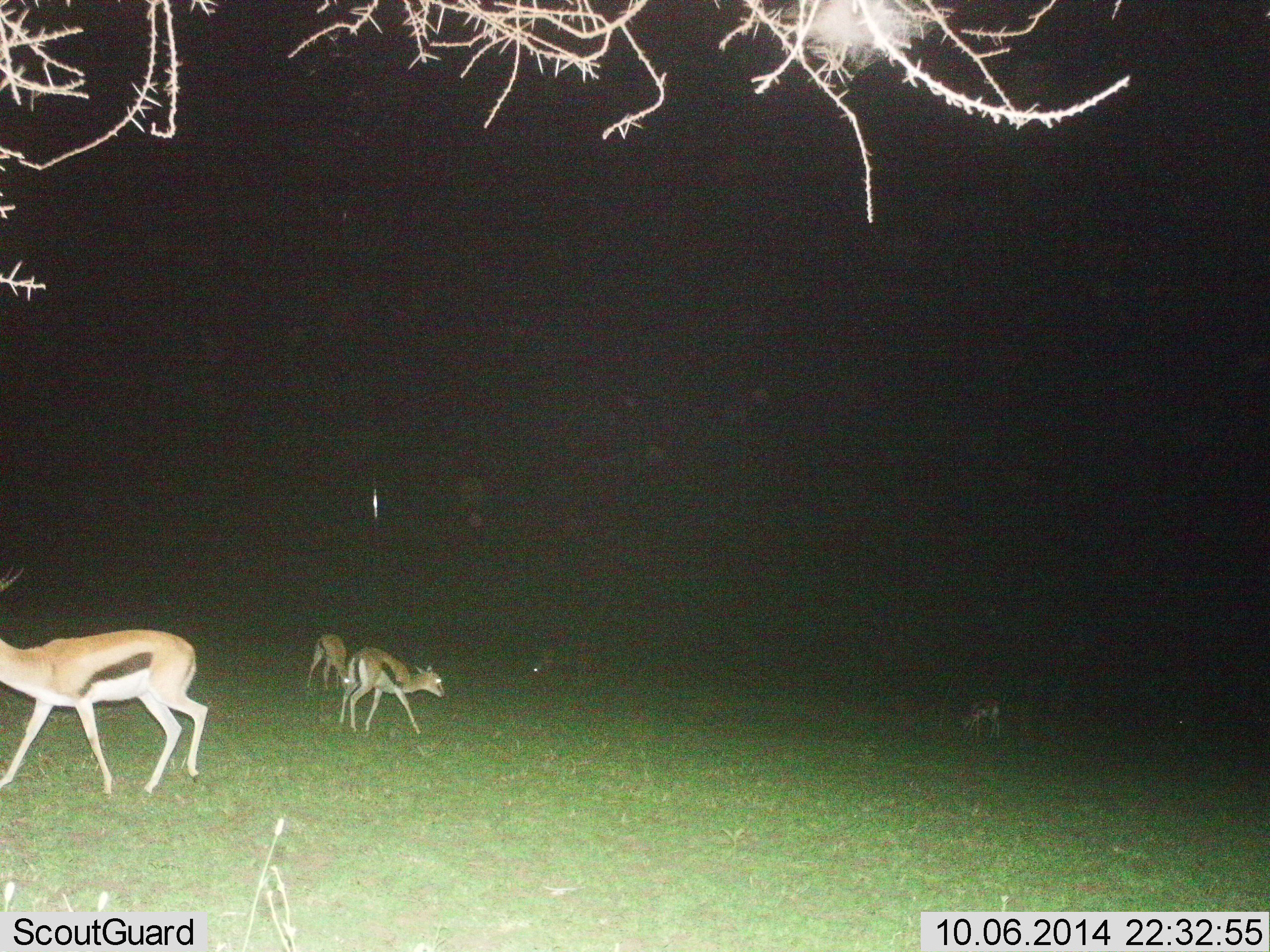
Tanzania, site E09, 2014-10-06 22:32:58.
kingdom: Animalia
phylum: Chordata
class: Mammalia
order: Artiodactyla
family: Bovidae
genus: Eudorcas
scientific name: Eudorcas thomsonii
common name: thomson's gazelle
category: gazellethomsons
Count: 5.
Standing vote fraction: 40%.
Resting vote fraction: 0%.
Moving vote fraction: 50%.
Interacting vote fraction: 0%.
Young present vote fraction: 20%.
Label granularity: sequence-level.